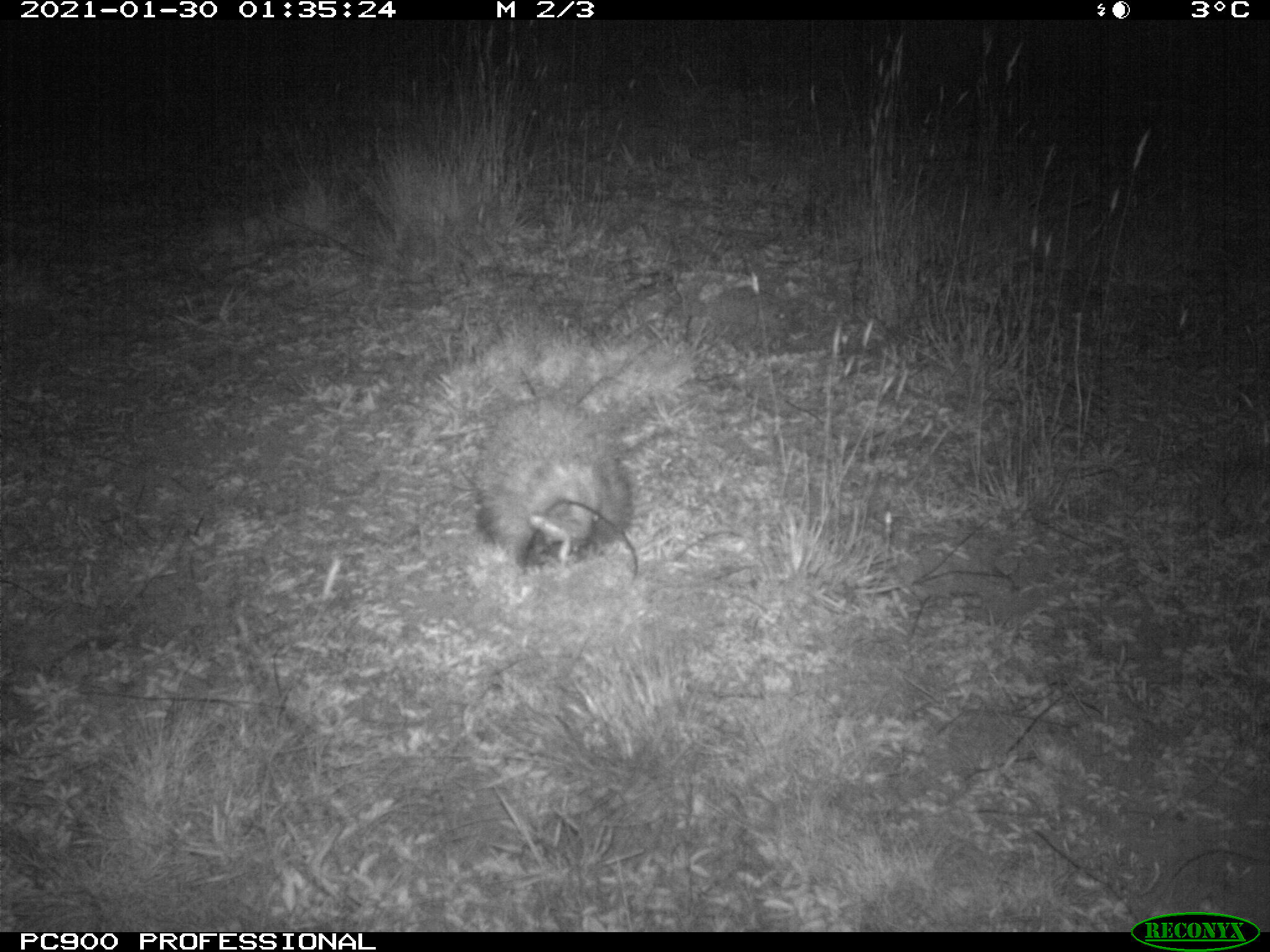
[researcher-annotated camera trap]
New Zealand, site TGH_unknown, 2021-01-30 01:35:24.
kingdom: Animalia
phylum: Chordata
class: Mammalia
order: Eulipotyphla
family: Erinaceidae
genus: Erinaceus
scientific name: Erinaceus europaeus europaeus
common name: european hedgehog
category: hedgehog